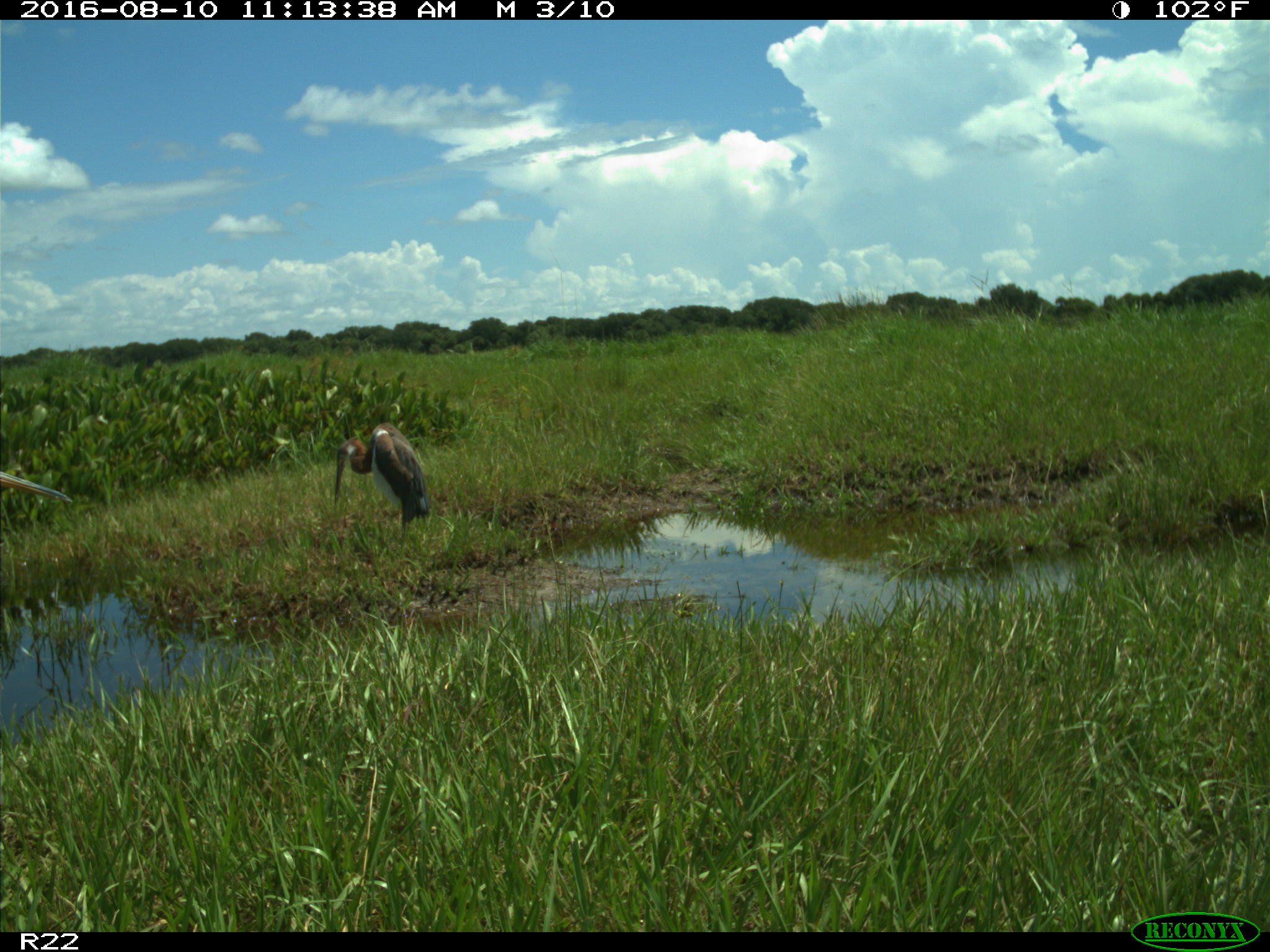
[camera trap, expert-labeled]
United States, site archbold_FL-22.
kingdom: Animalia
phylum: Chordata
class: Aves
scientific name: Aves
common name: birds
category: unidentified bird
Unidentified bird (birds) (Aves).